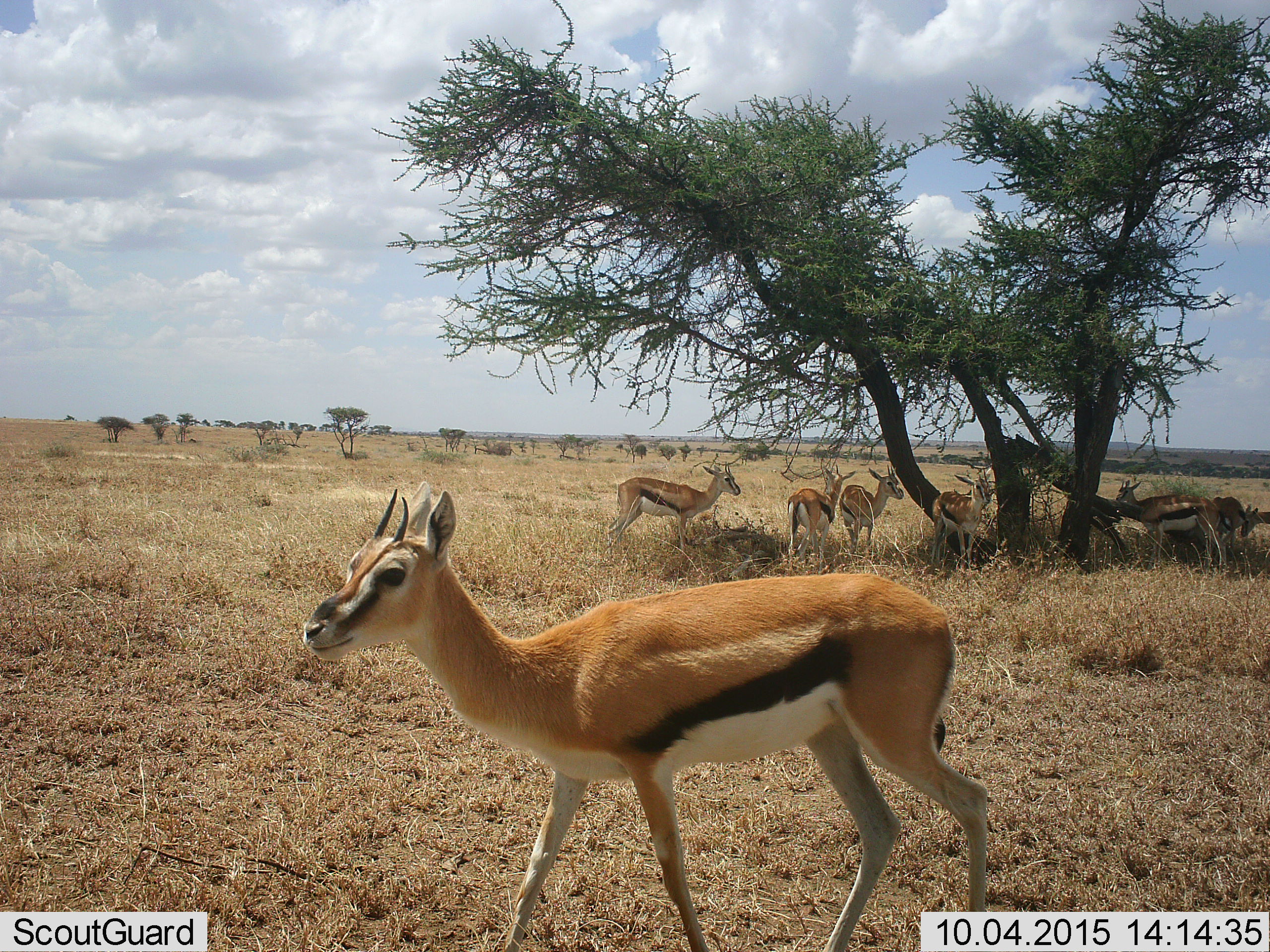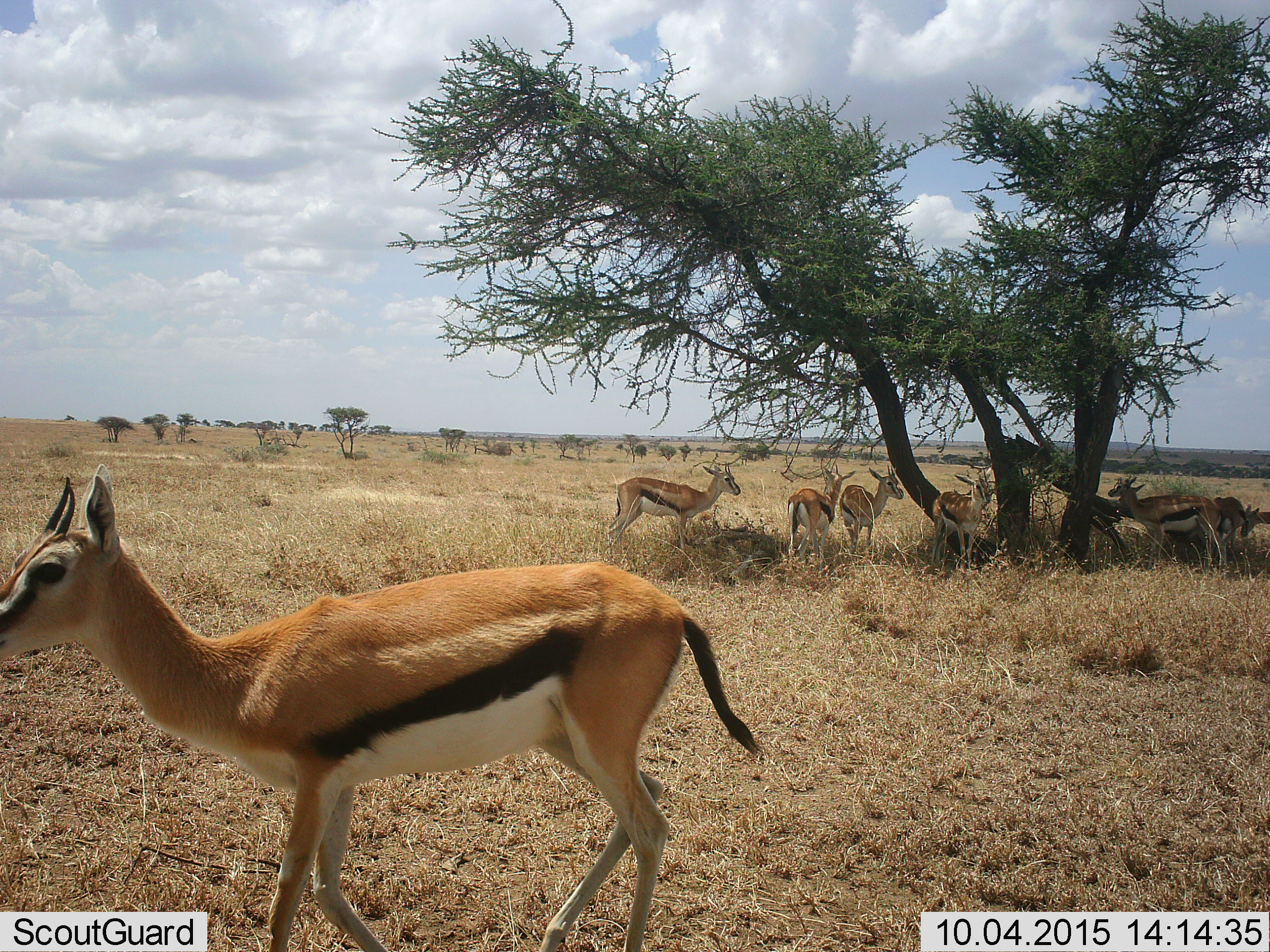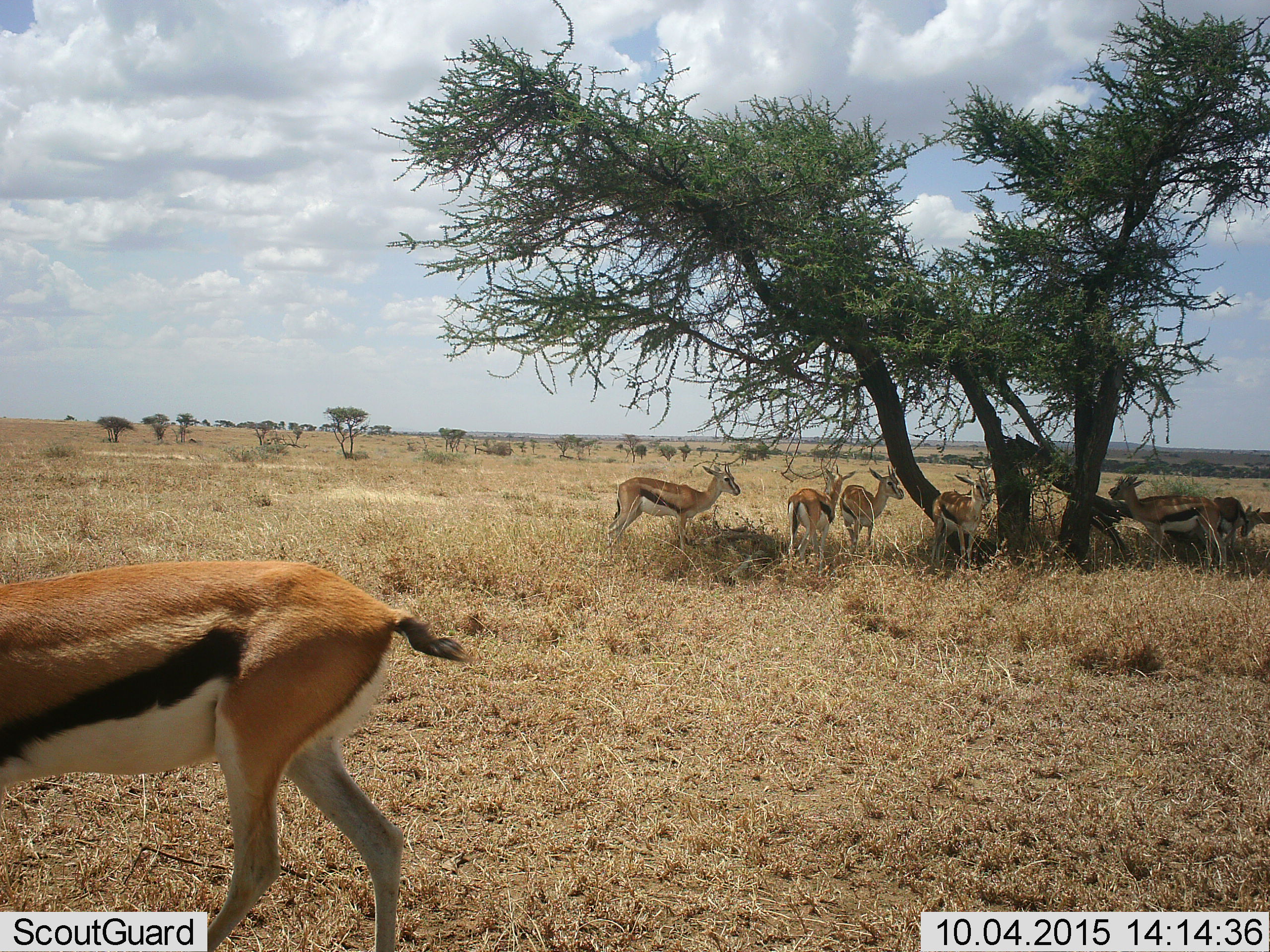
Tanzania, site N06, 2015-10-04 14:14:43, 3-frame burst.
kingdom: Animalia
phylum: Chordata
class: Mammalia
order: Artiodactyla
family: Bovidae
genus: Eudorcas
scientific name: Eudorcas thomsonii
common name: thomson's gazelle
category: gazellethomsons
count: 8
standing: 89%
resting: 0%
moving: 67%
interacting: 33%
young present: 11%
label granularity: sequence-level